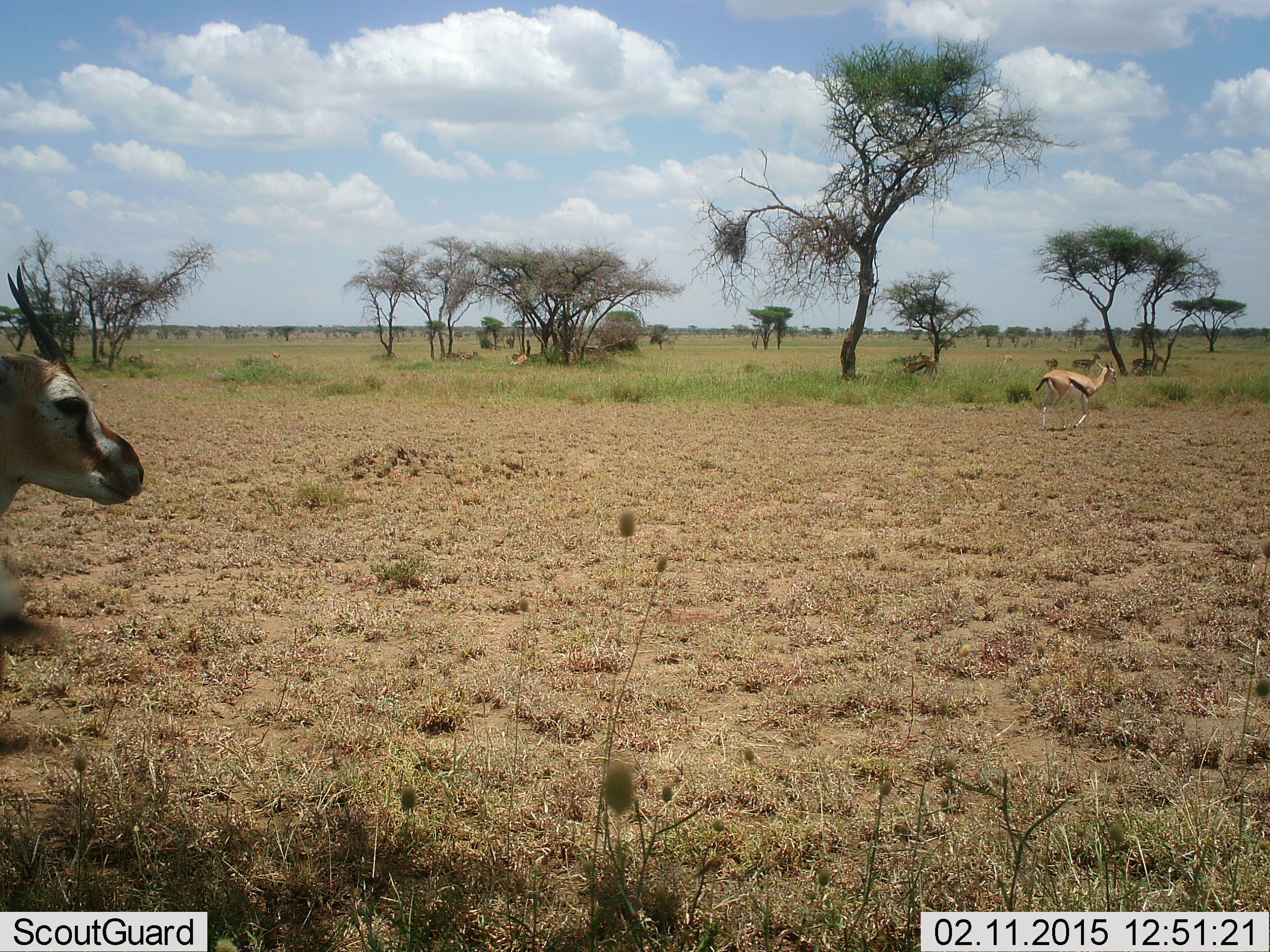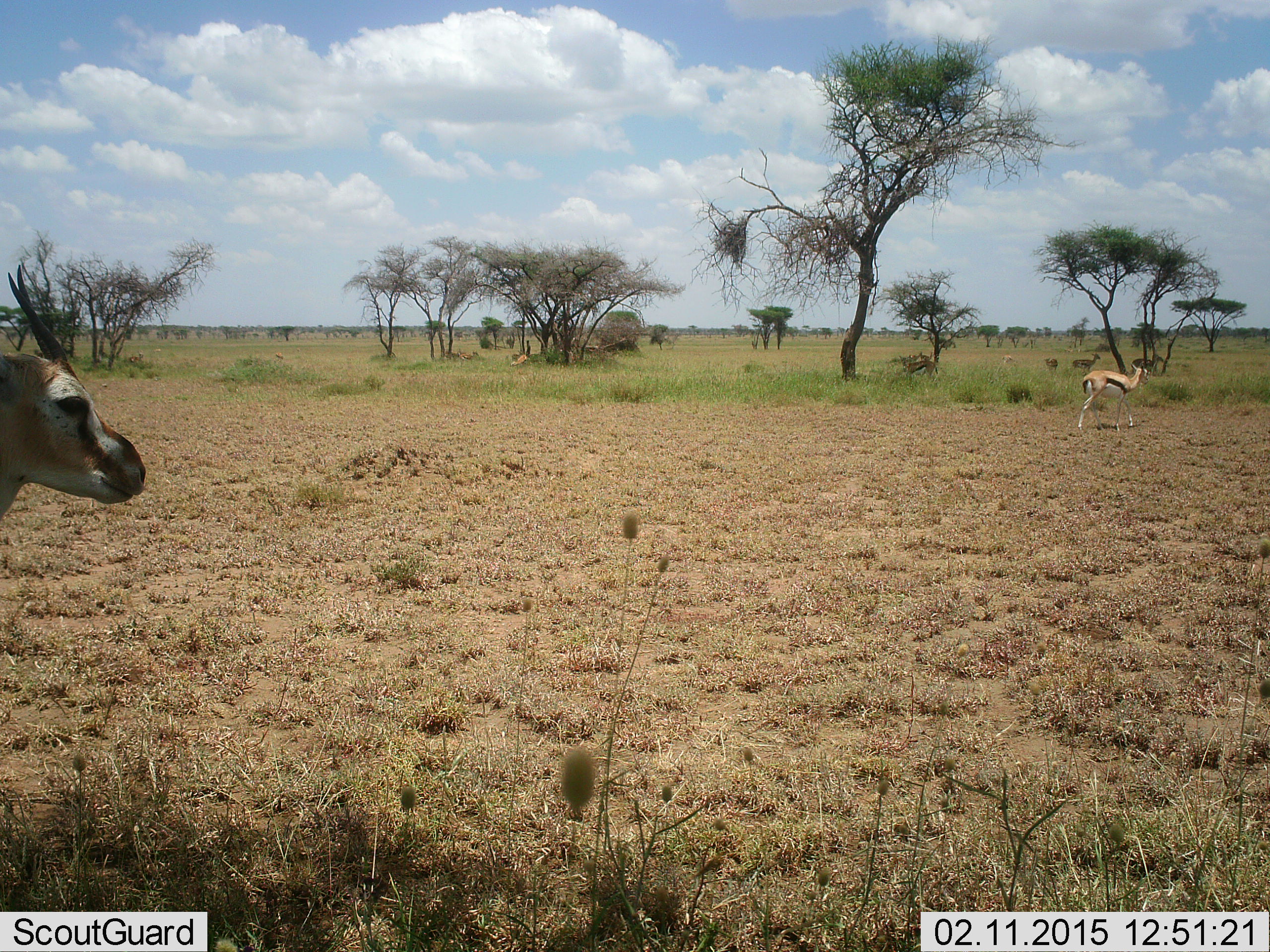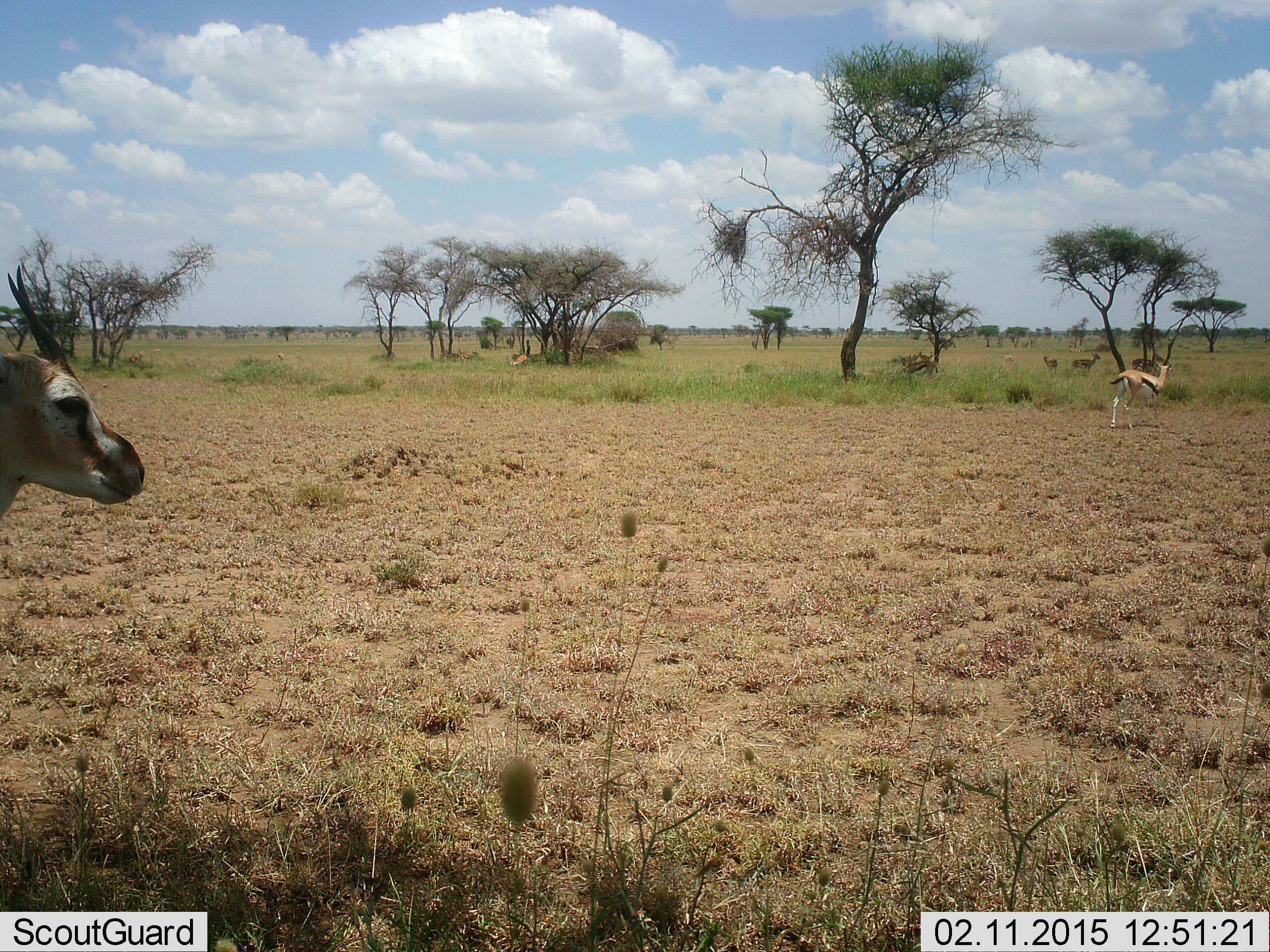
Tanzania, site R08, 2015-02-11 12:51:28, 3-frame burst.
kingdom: Animalia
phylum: Chordata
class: Mammalia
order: Artiodactyla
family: Bovidae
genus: Eudorcas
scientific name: Eudorcas thomsonii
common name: thomson's gazelle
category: gazellethomsons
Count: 5.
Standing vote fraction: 100%.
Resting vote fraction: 10%.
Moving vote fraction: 40%.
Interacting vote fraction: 0%.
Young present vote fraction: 0%.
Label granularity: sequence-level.